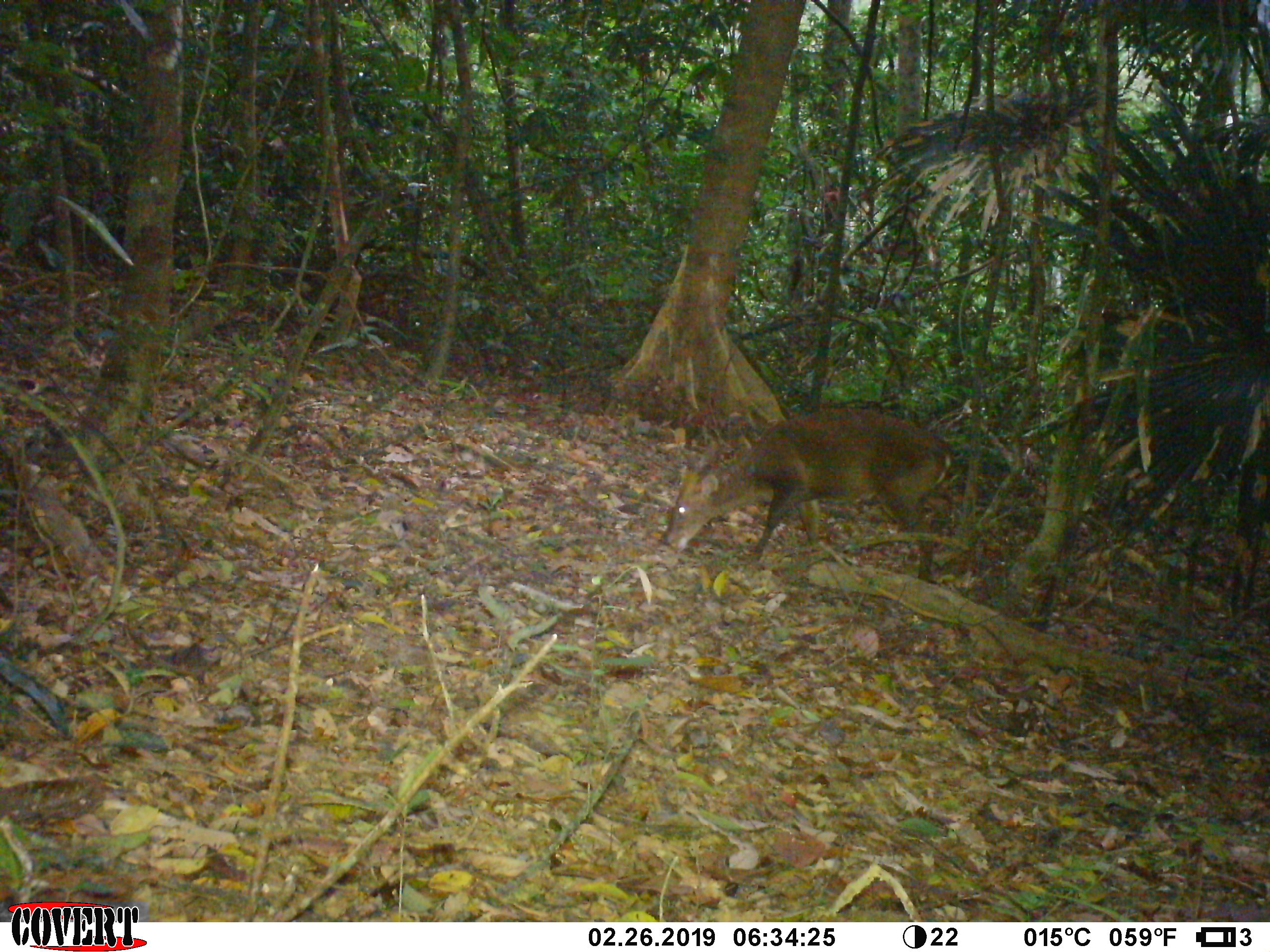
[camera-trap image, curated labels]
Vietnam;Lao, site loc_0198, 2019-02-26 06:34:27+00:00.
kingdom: Animalia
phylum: Chordata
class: Mammalia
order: Artiodactyla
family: Cervidae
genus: Muntiacus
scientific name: Muntiacus vuquangensis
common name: large-antlered muntjac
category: large antlered muntjac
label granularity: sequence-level